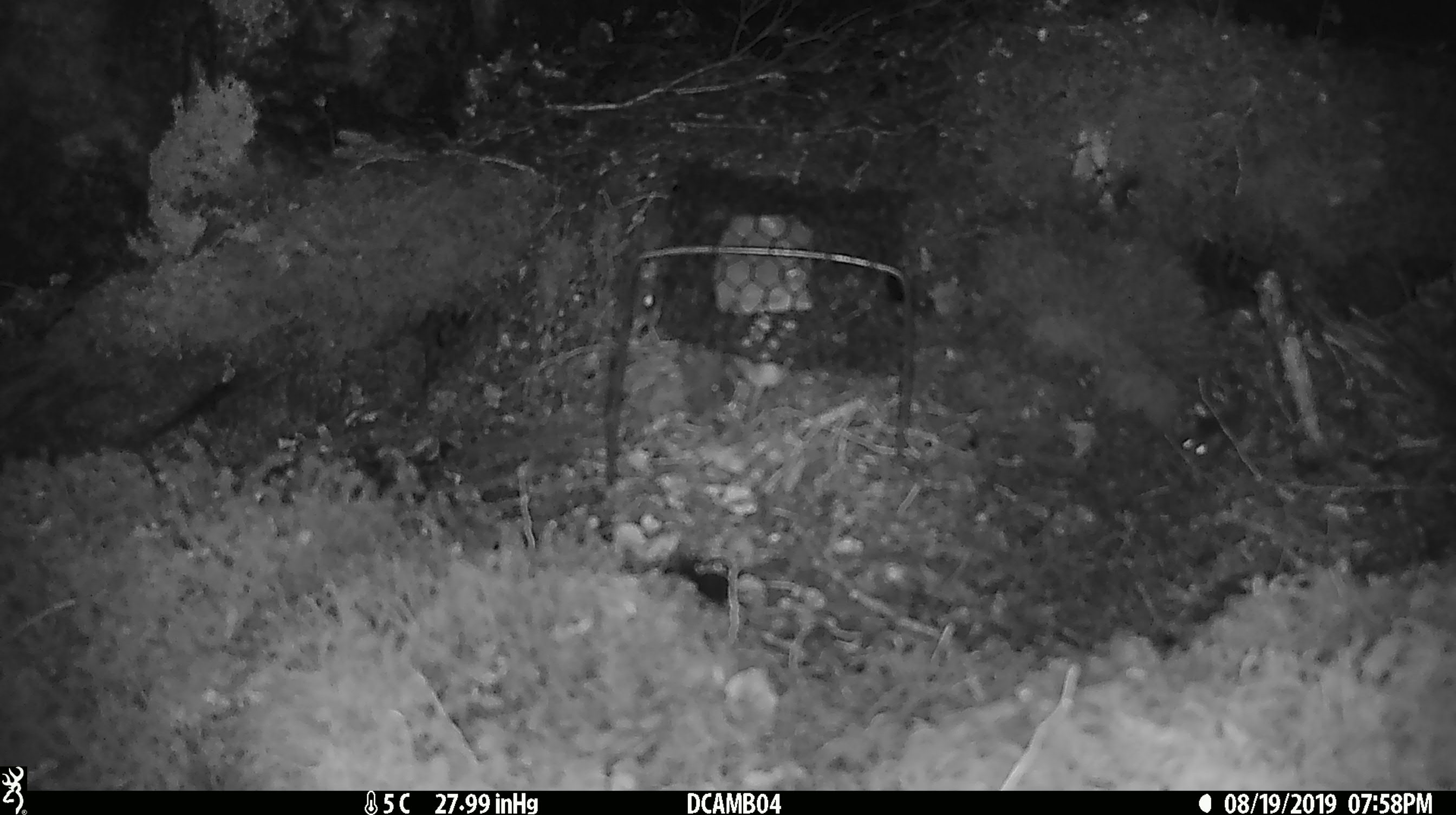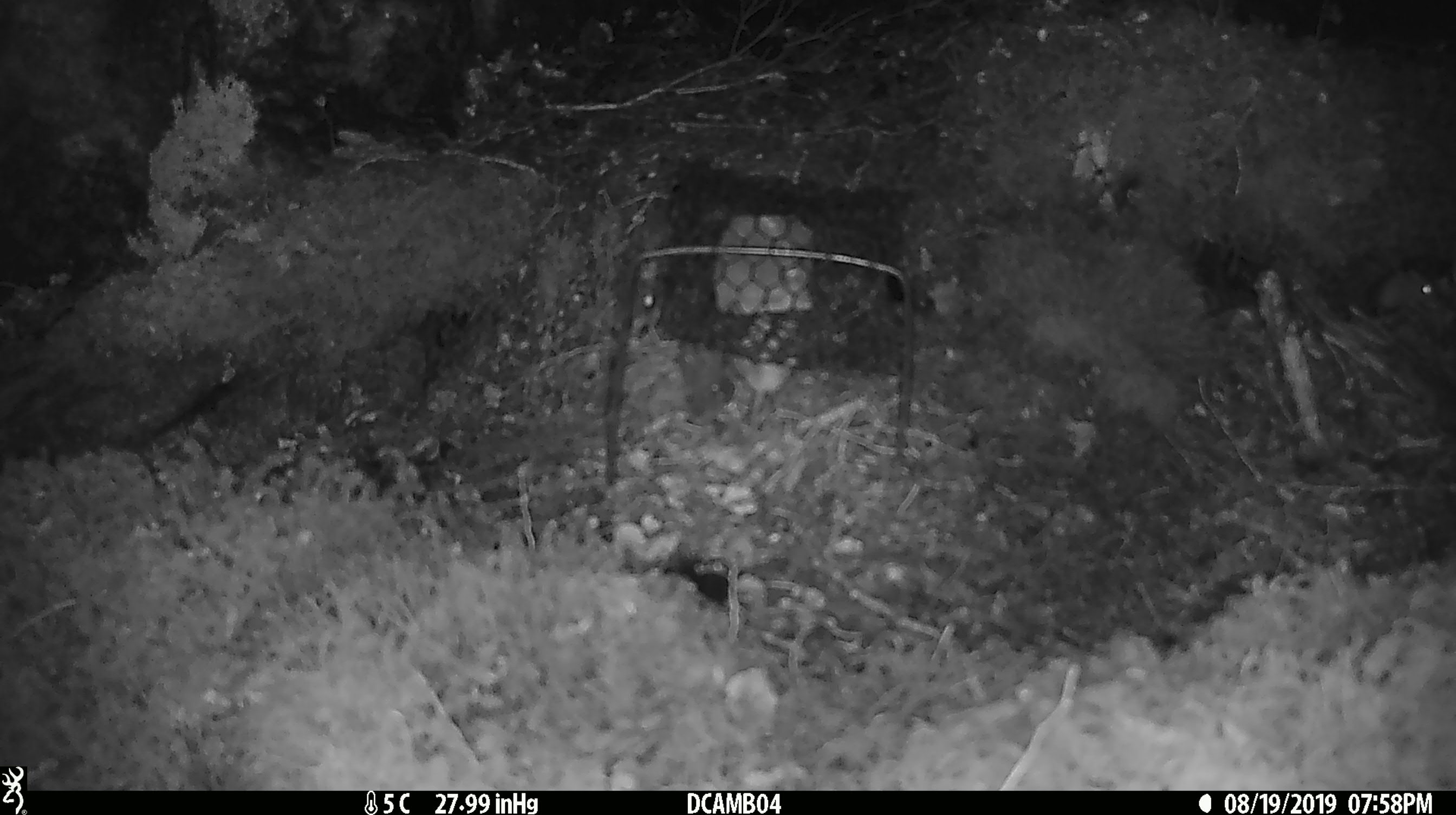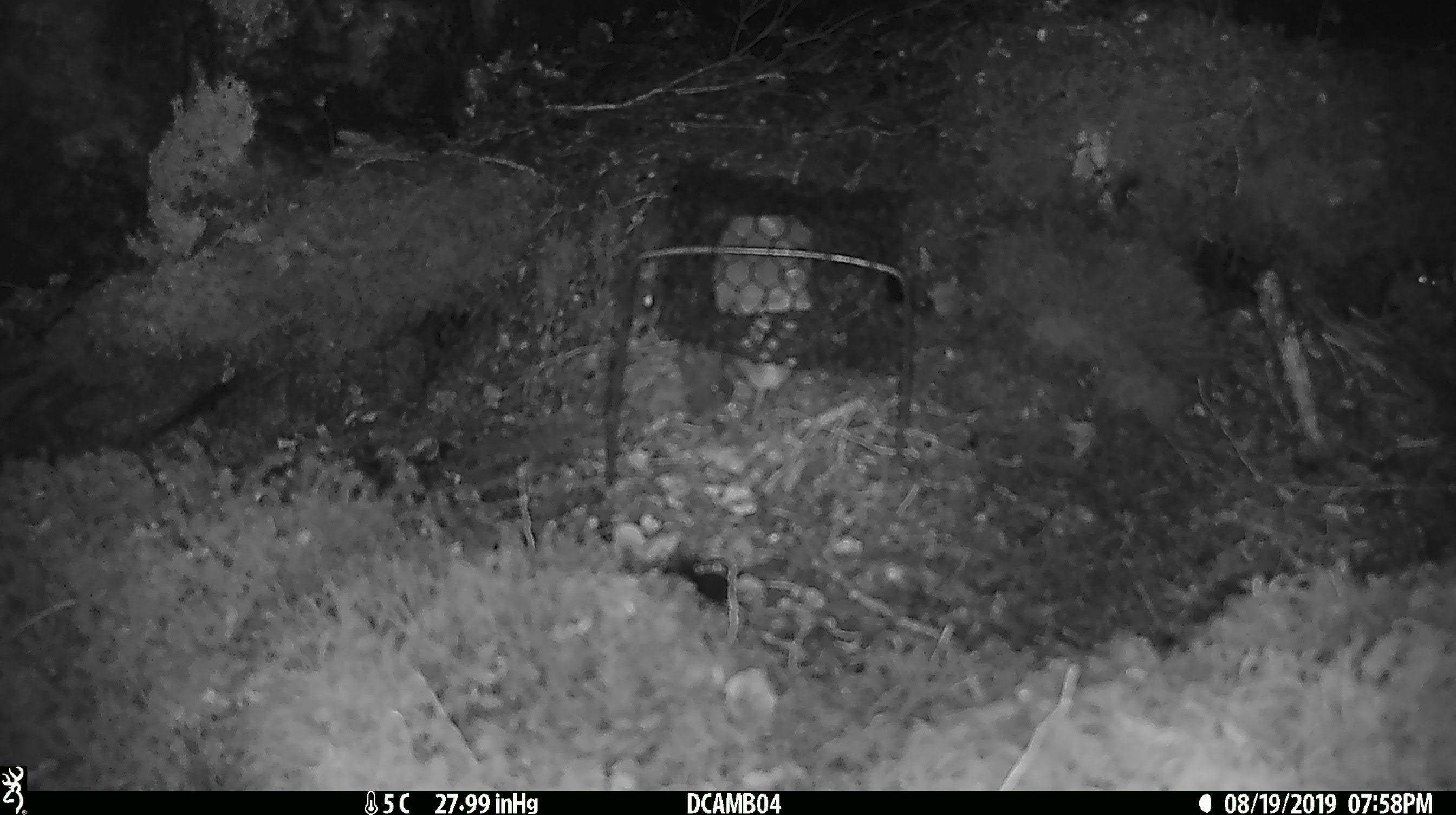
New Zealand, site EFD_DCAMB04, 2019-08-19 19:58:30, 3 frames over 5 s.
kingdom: Animalia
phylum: Chordata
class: Mammalia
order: Rodentia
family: Muridae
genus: Mus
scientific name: Mus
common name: mouse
Mouse (Mus).